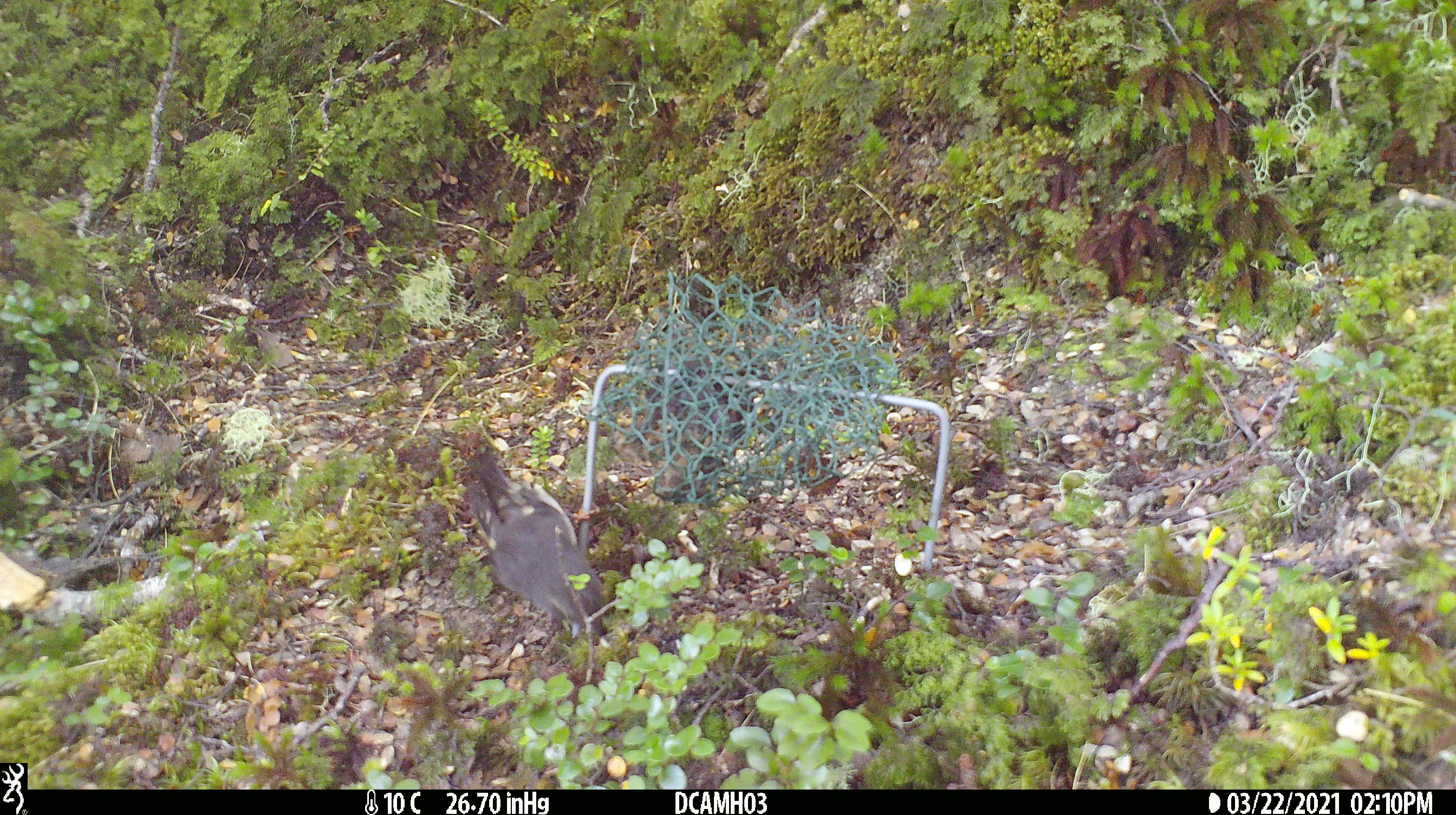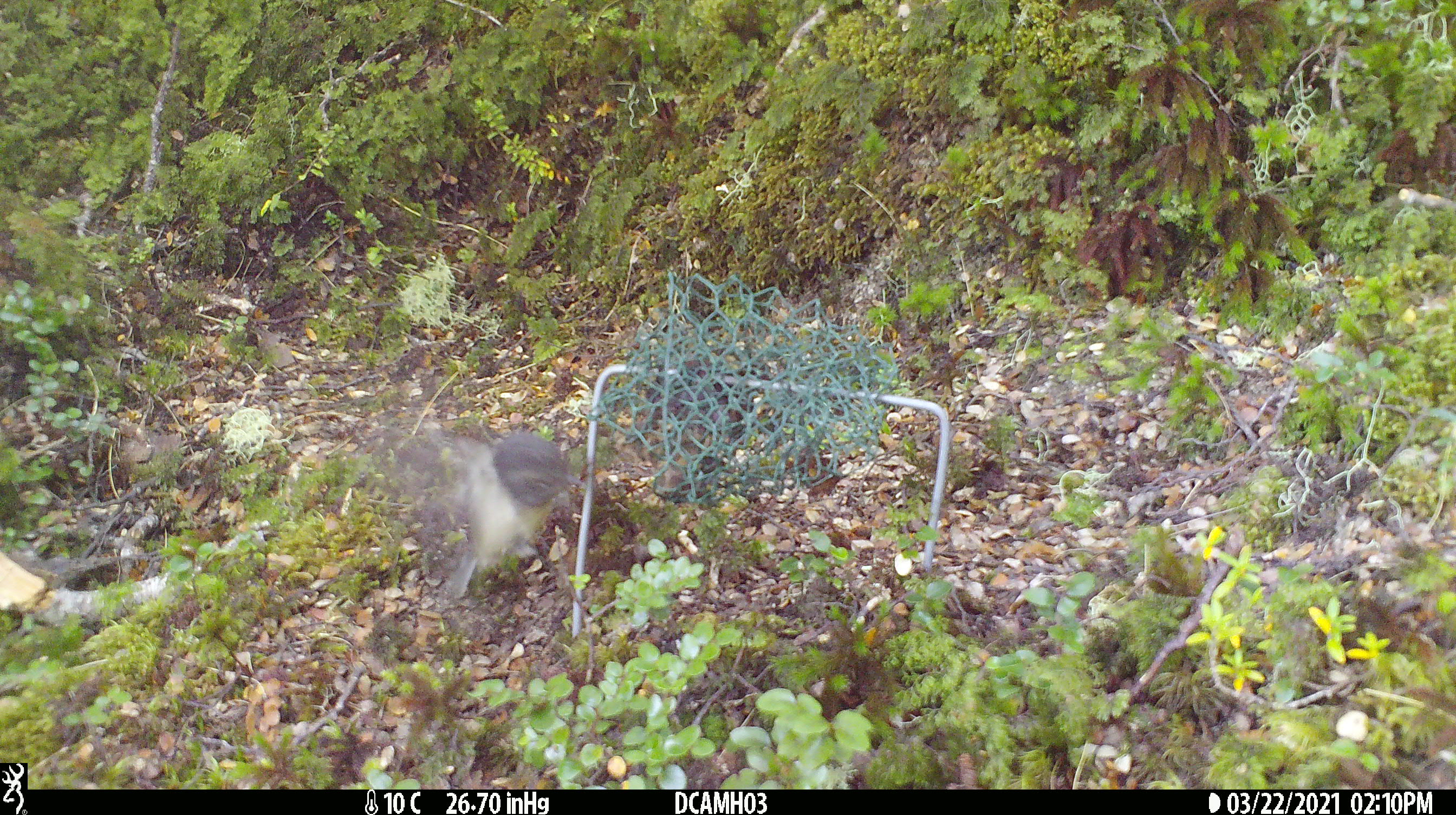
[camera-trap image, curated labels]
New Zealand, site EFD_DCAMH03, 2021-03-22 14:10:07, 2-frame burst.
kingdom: Animalia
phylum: Chordata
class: Aves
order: Passeriformes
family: Petroicidae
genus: Petroica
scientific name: Petroica macrocephala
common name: tomtit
Tomtit (Petroica macrocephala).